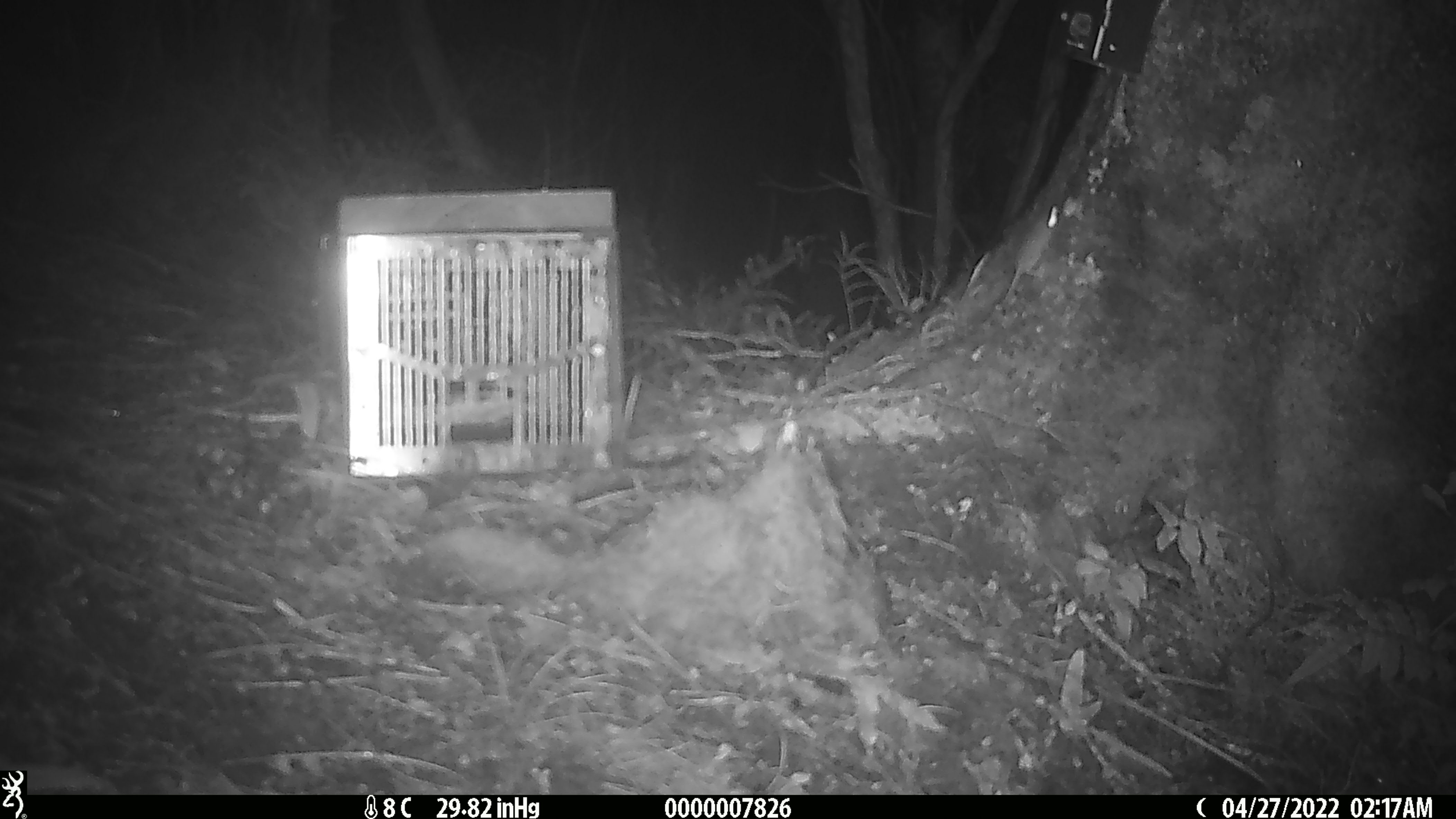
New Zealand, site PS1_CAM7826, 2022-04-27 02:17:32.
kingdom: Animalia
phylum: Chordata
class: Mammalia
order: Rodentia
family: Muridae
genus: Mus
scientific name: Mus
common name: mouse